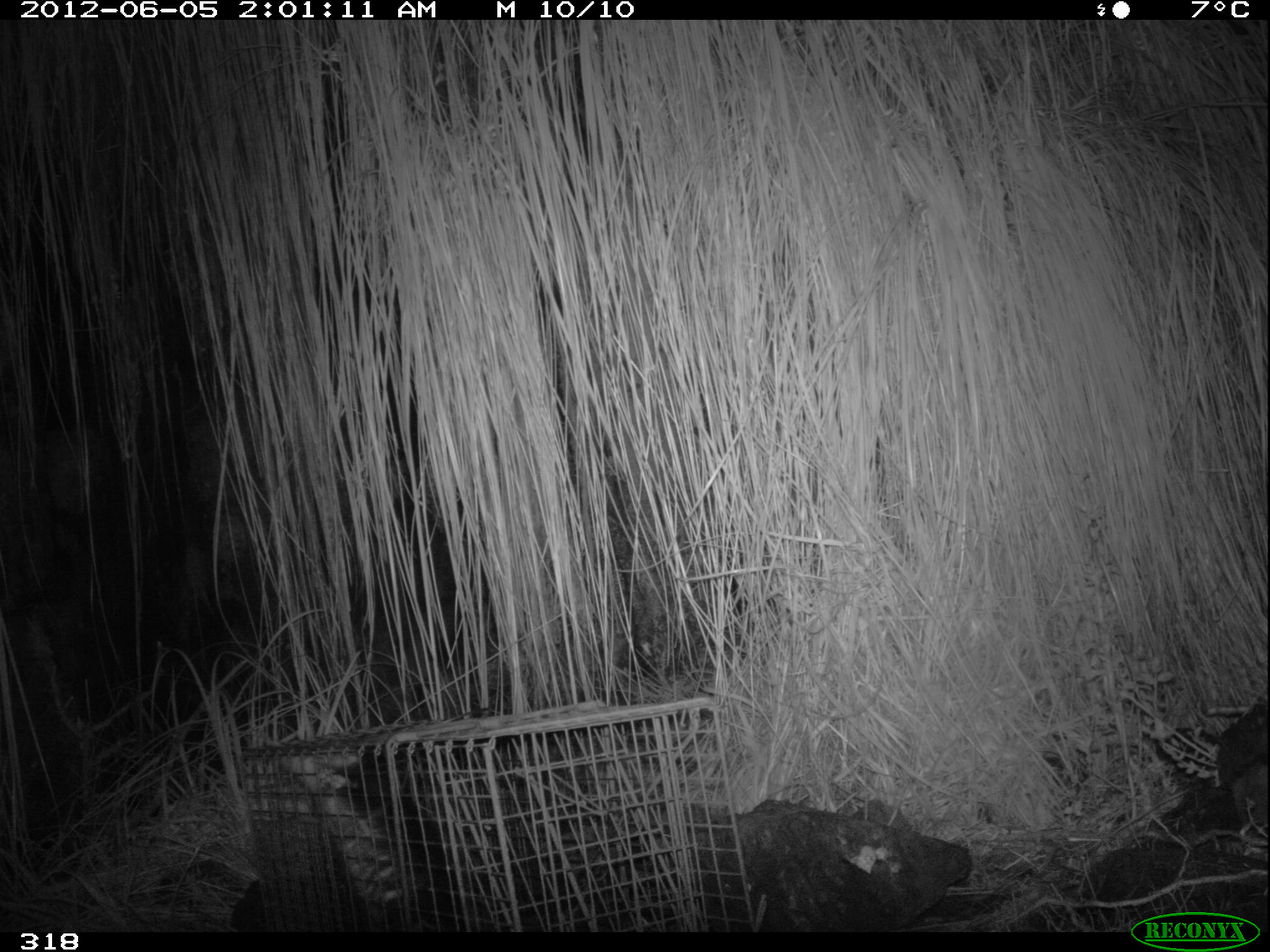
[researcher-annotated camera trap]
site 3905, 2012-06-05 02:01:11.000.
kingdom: Animalia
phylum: Chordata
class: Mammalia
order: Didelphimorphia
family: Didelphidae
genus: Didelphis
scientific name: Didelphis pernigra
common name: andean white-eared opossum